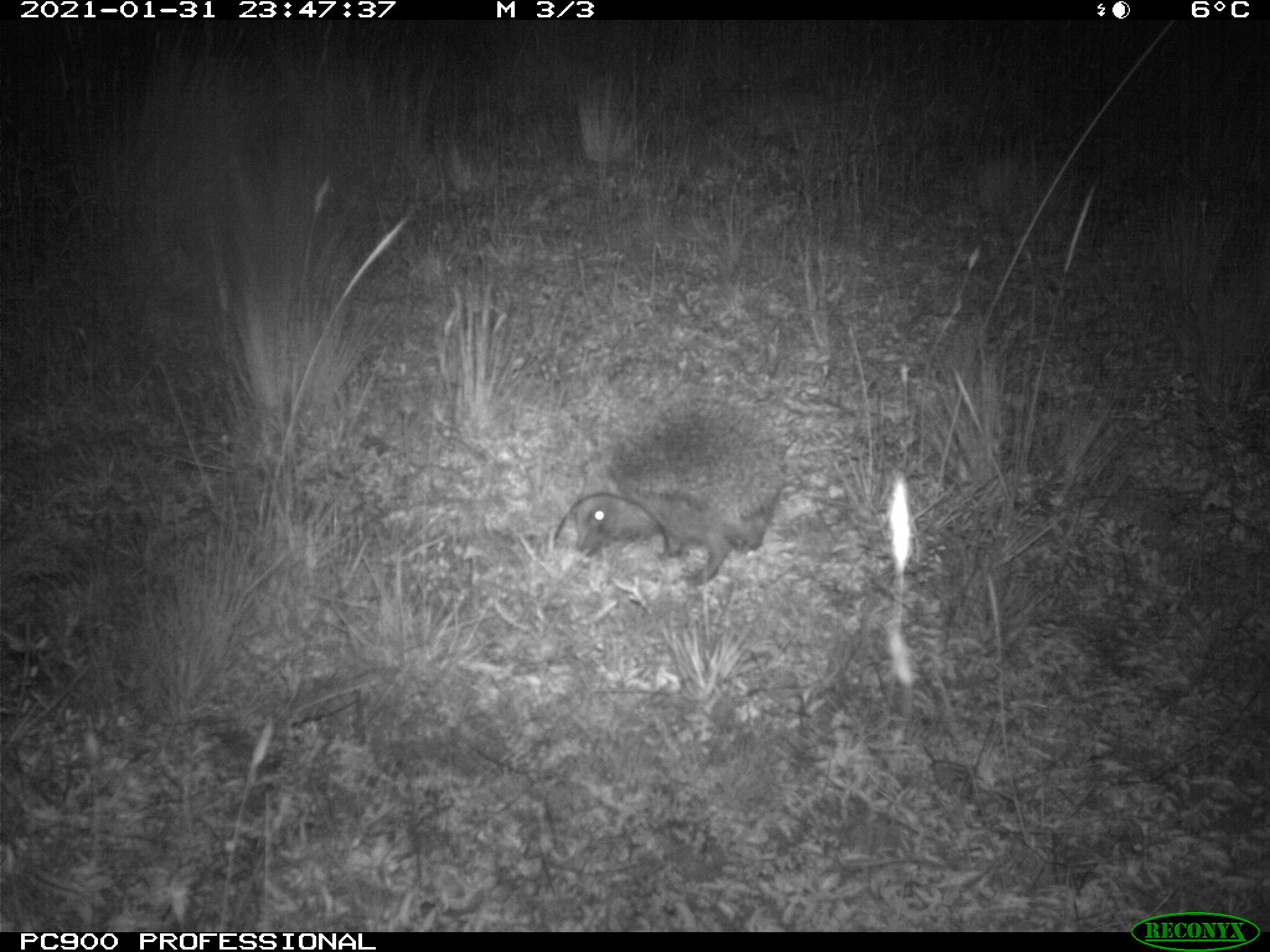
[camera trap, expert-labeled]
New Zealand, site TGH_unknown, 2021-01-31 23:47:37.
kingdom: Animalia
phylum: Chordata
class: Mammalia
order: Eulipotyphla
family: Erinaceidae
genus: Erinaceus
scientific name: Erinaceus europaeus europaeus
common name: european hedgehog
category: hedgehog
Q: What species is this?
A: Hedgehog (european hedgehog) (Erinaceus europaeus europaeus).